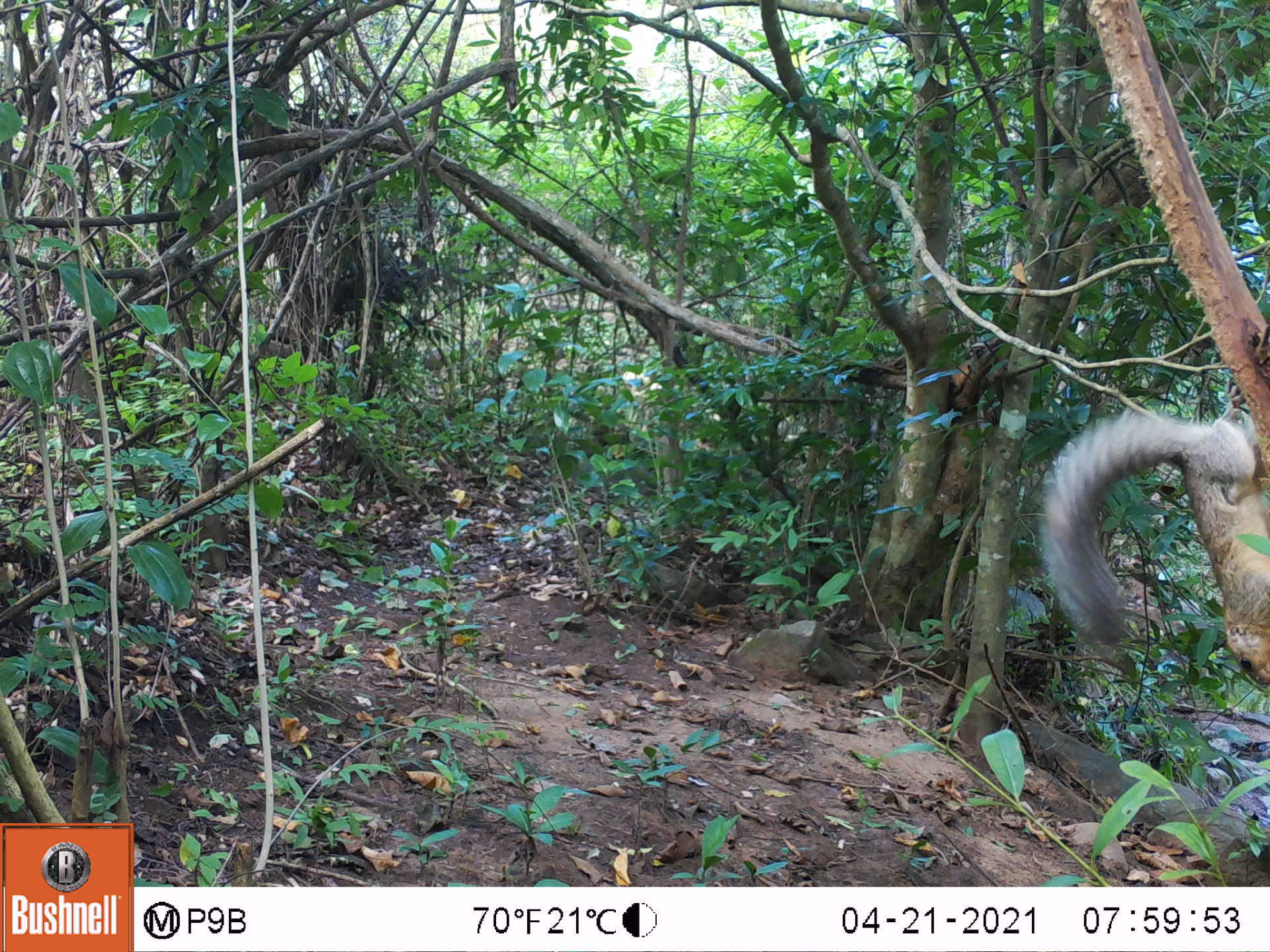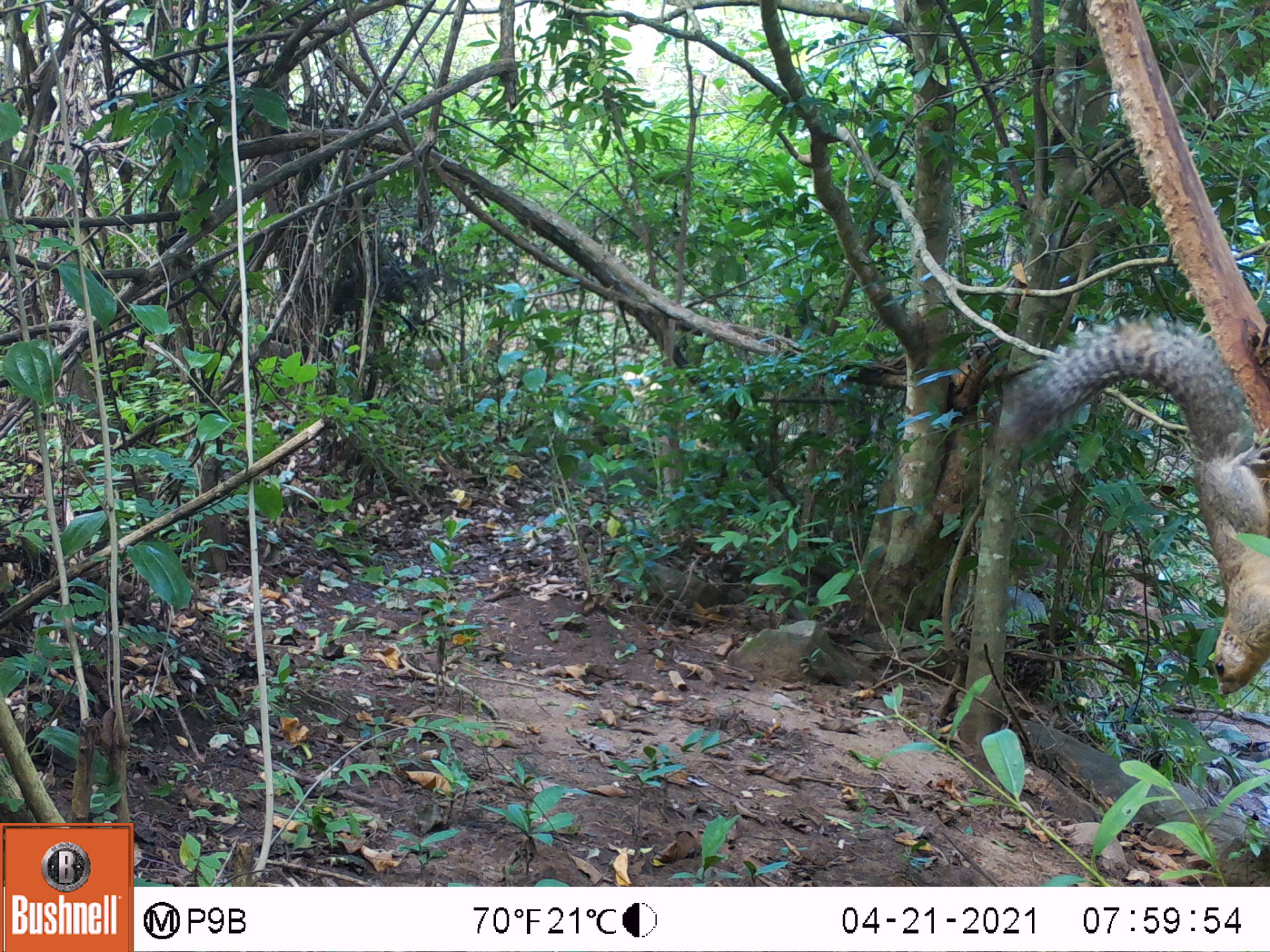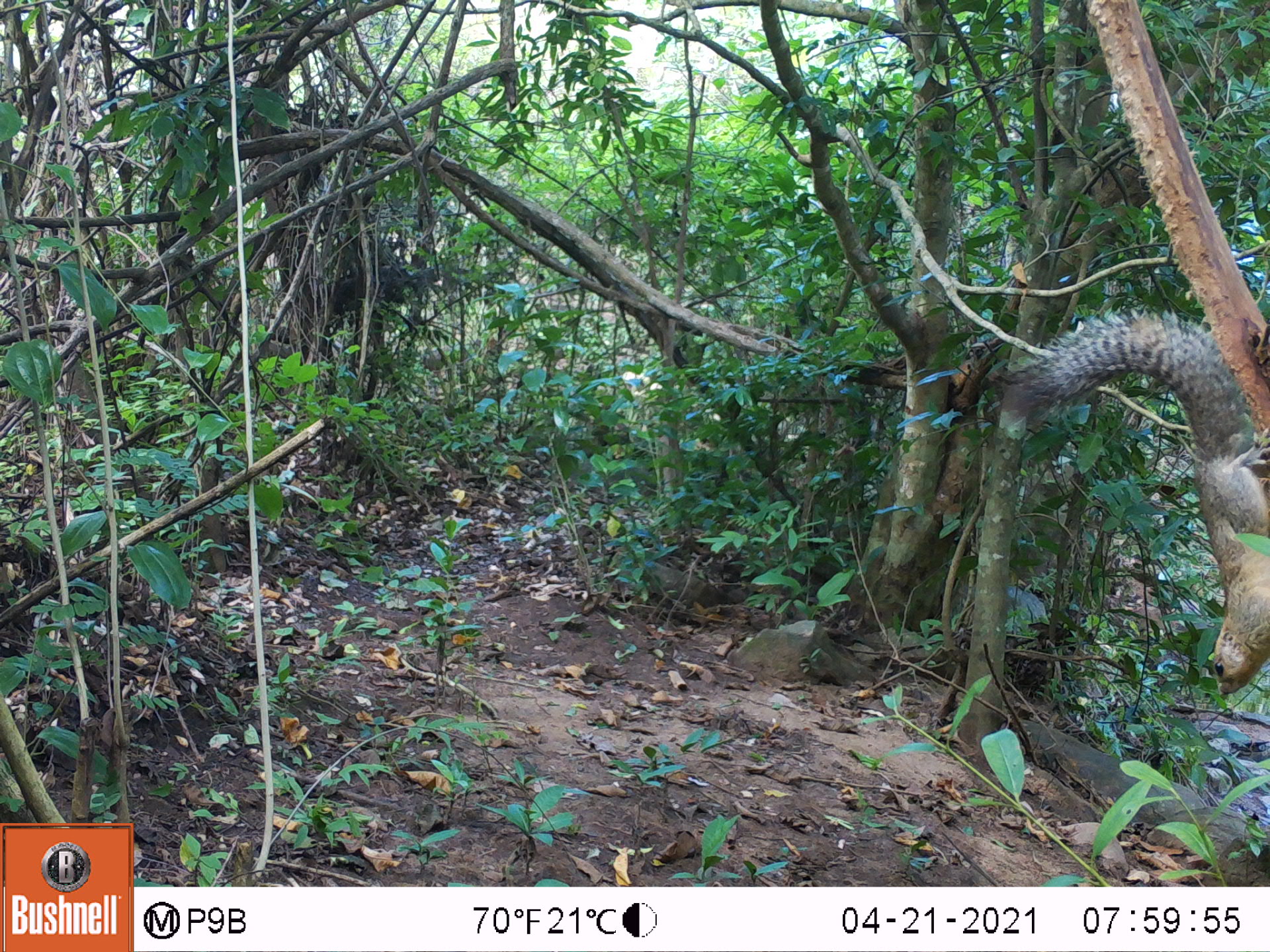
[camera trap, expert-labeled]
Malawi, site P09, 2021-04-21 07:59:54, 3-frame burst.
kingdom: Animalia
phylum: Chordata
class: Mammalia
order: Rodentia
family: Sciuridae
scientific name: Sciuridae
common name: squirrel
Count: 1.